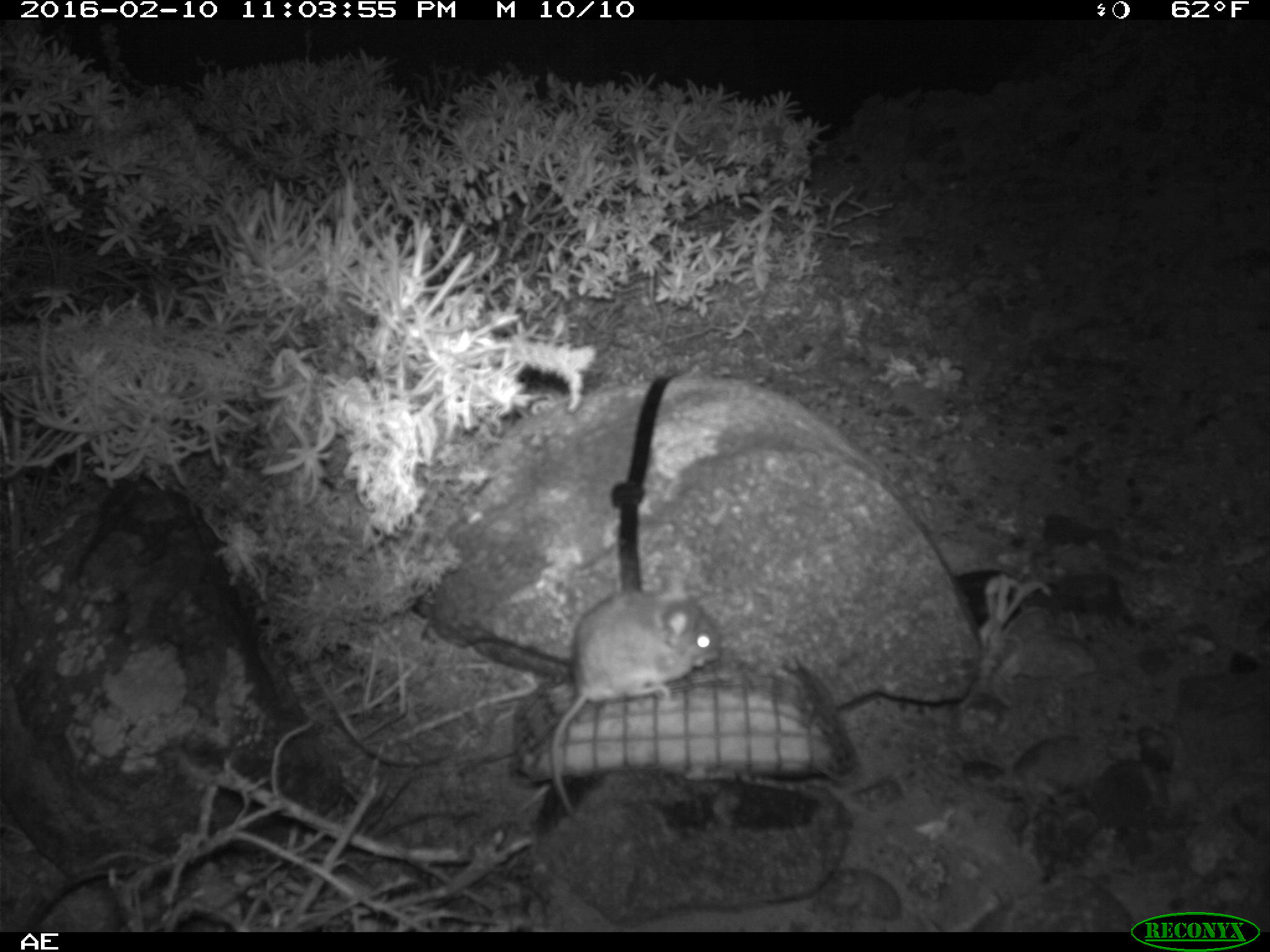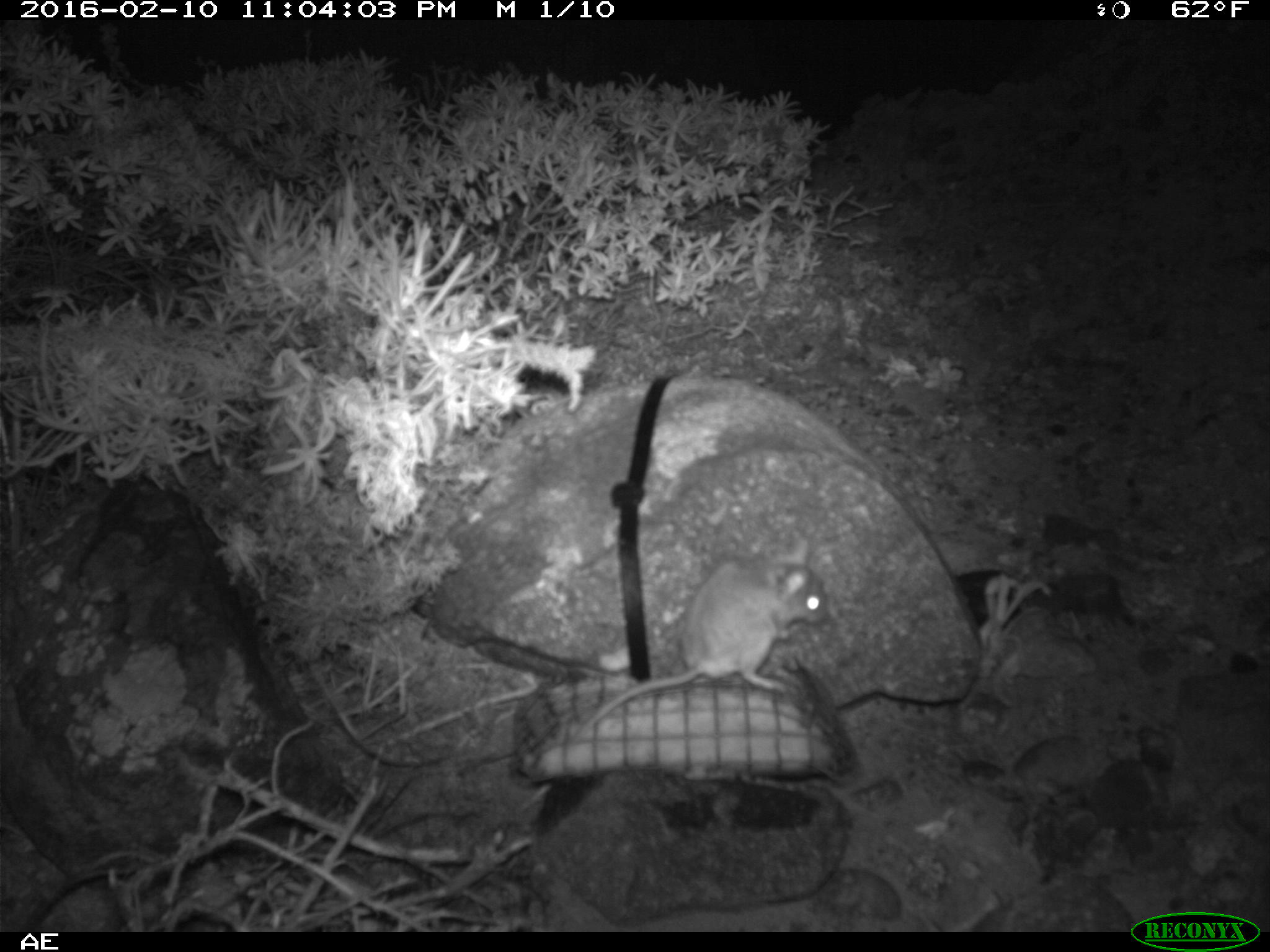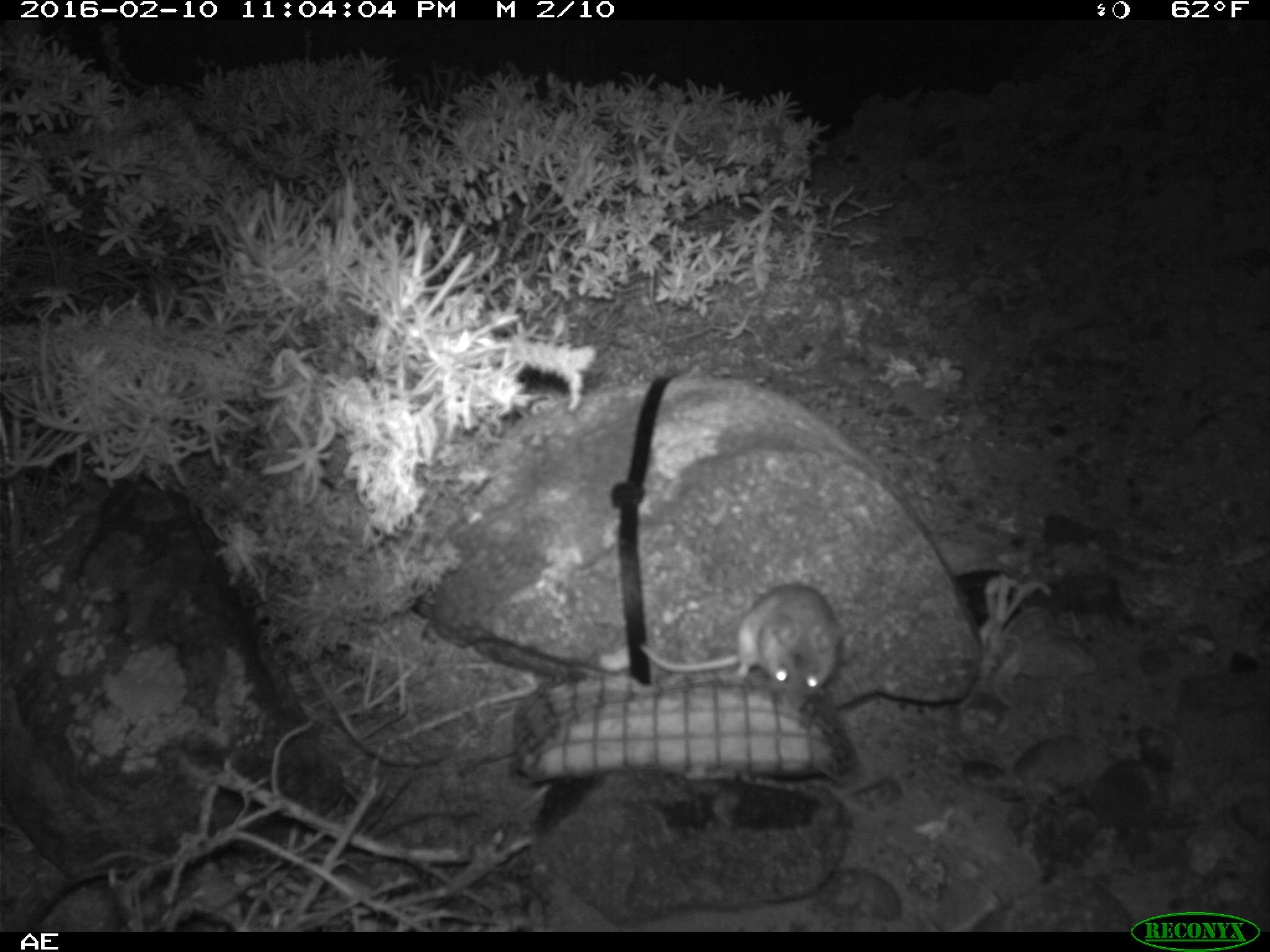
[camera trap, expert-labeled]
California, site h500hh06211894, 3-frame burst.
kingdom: Animalia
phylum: Chordata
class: Mammalia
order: Rodentia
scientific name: Rodentia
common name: rodent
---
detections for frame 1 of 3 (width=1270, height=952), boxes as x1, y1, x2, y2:
rodent: 551, 567, 723, 821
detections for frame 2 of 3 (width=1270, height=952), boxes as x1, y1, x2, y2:
rodent: 569, 538, 828, 745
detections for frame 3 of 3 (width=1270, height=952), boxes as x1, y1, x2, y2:
rodent: 633, 581, 850, 700